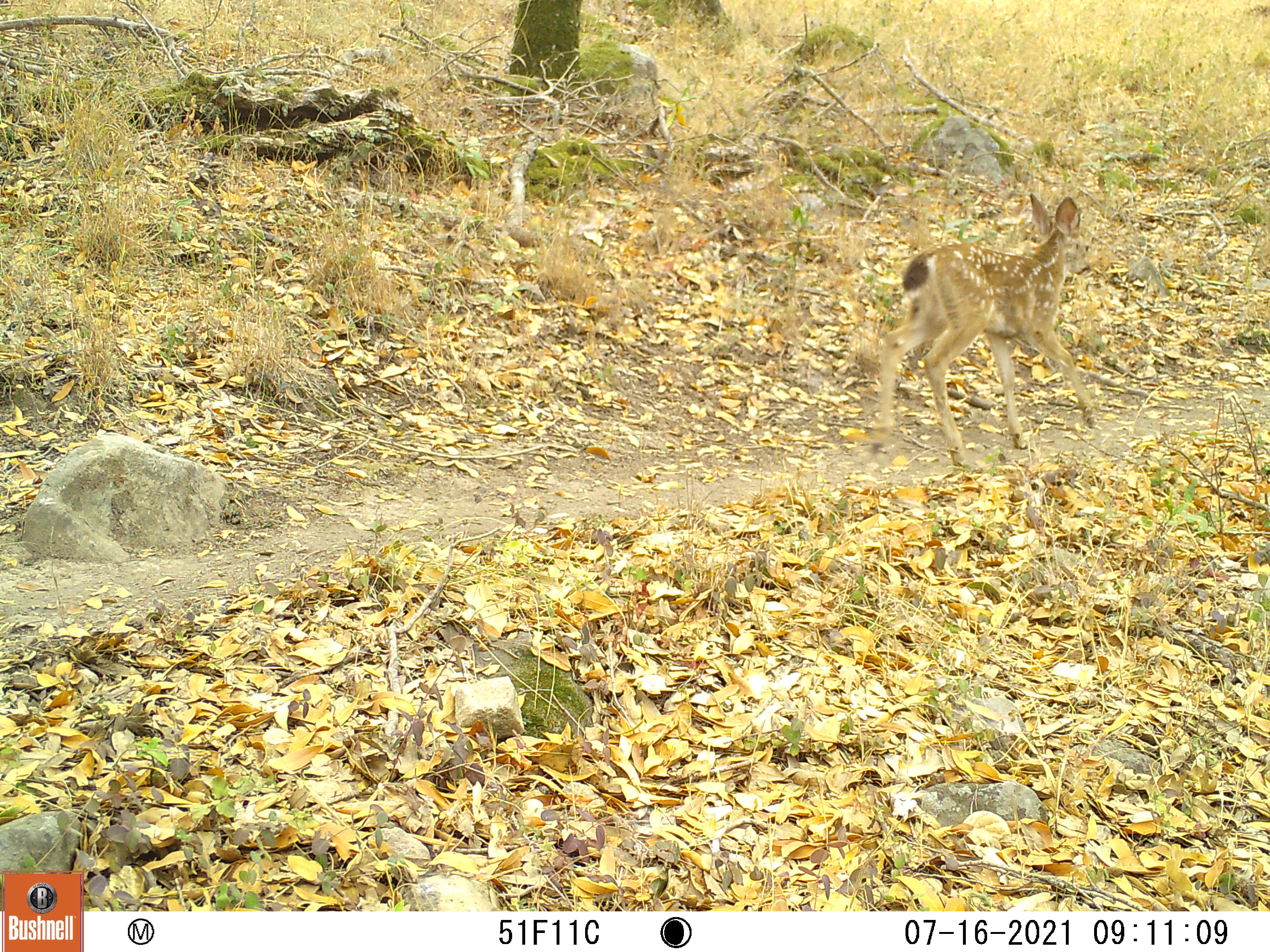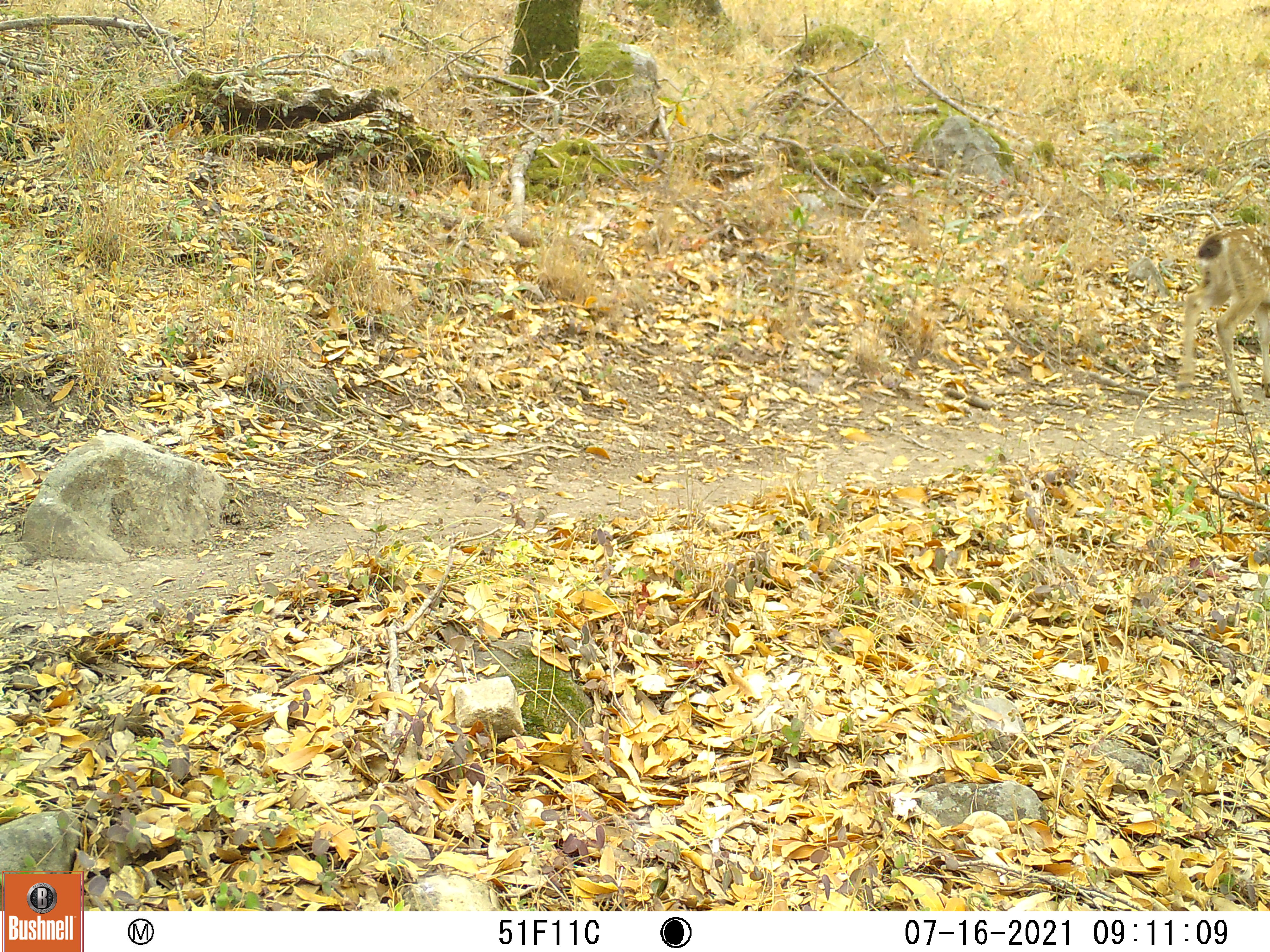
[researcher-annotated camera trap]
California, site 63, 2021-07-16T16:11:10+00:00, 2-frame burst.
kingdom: Animalia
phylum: Chordata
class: Mammalia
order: Artiodactyla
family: Cervidae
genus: Odocoileus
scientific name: Odocoileus hemionus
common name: mule deer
Mule deer (Odocoileus hemionus).